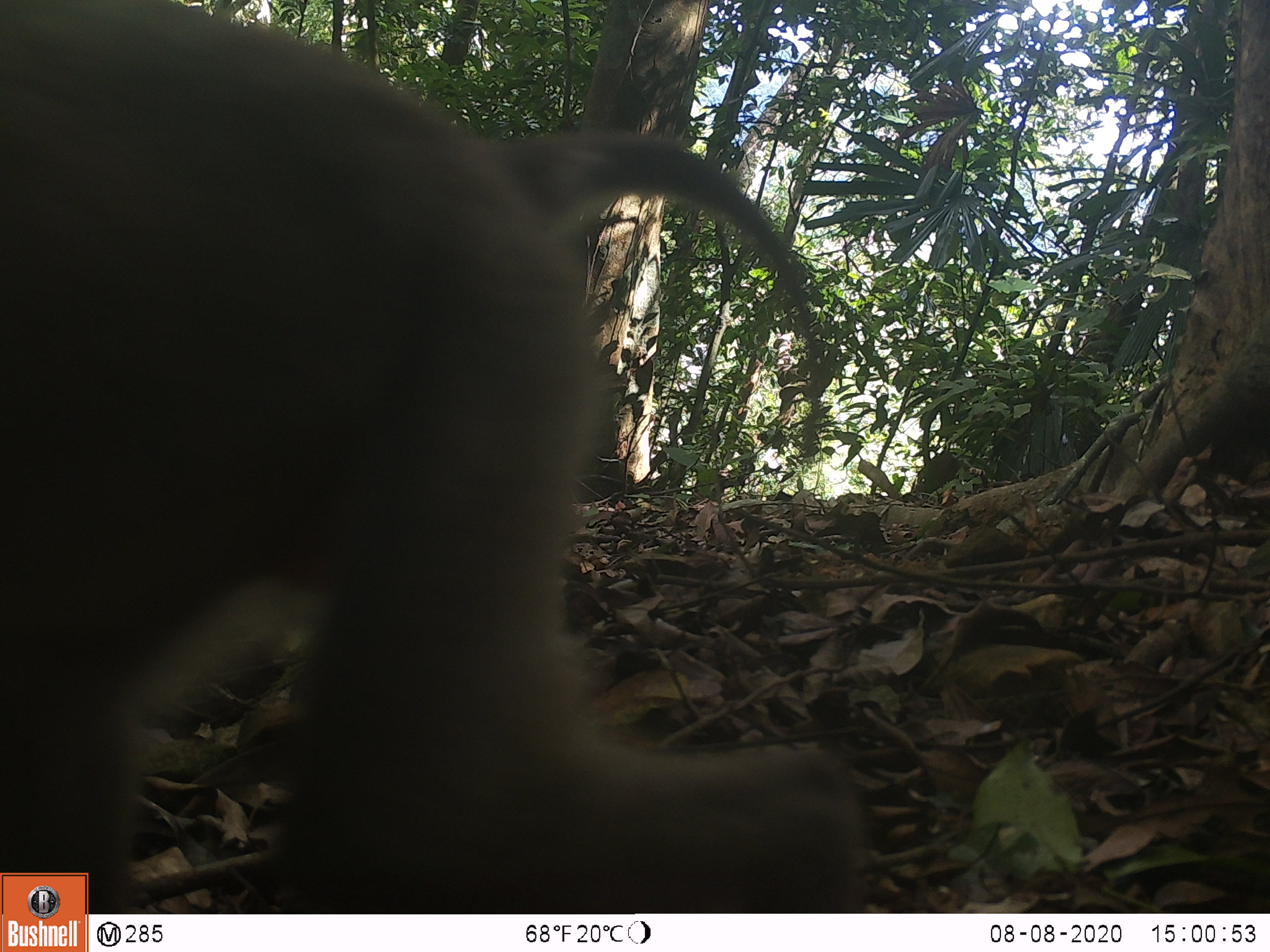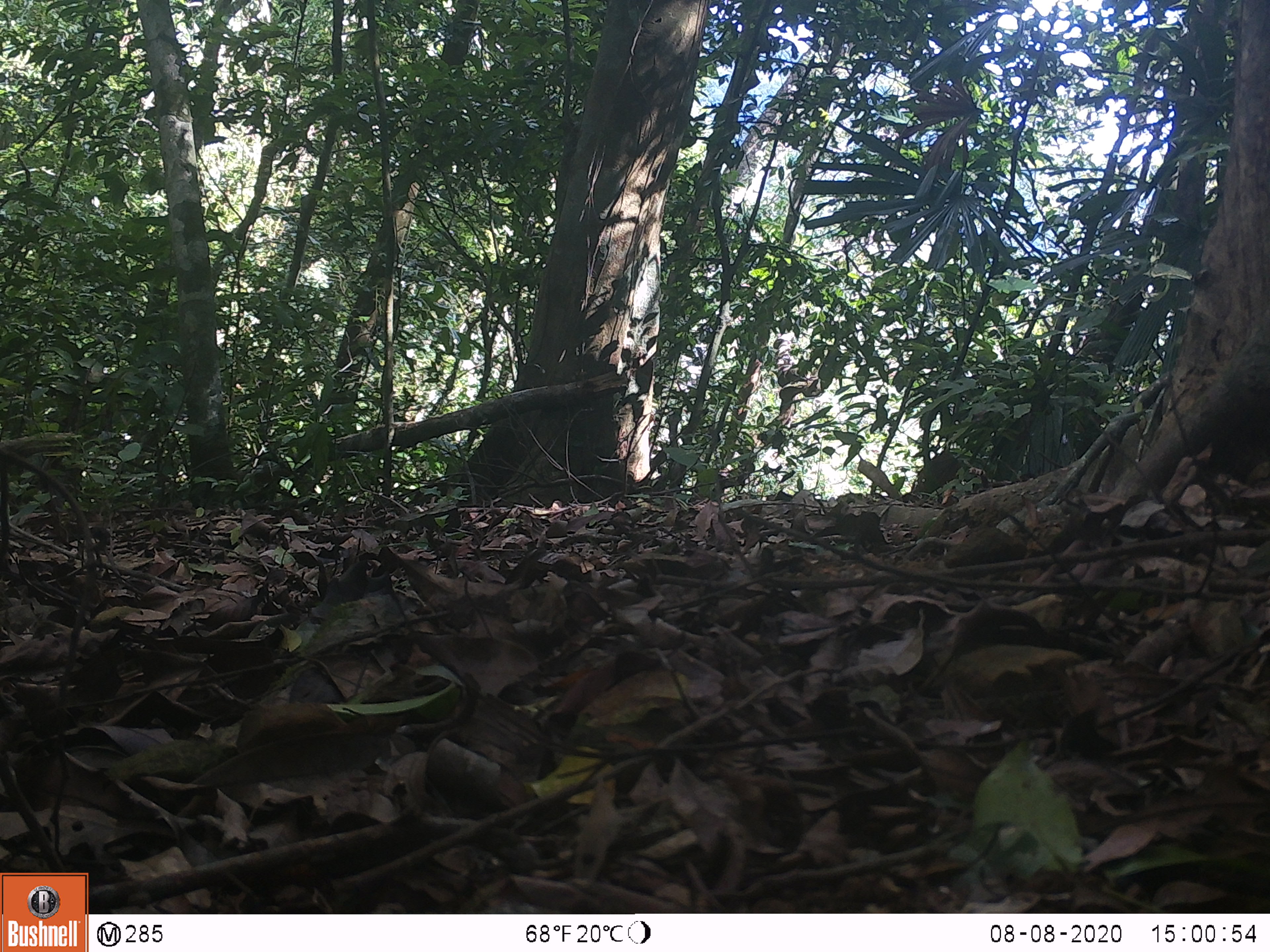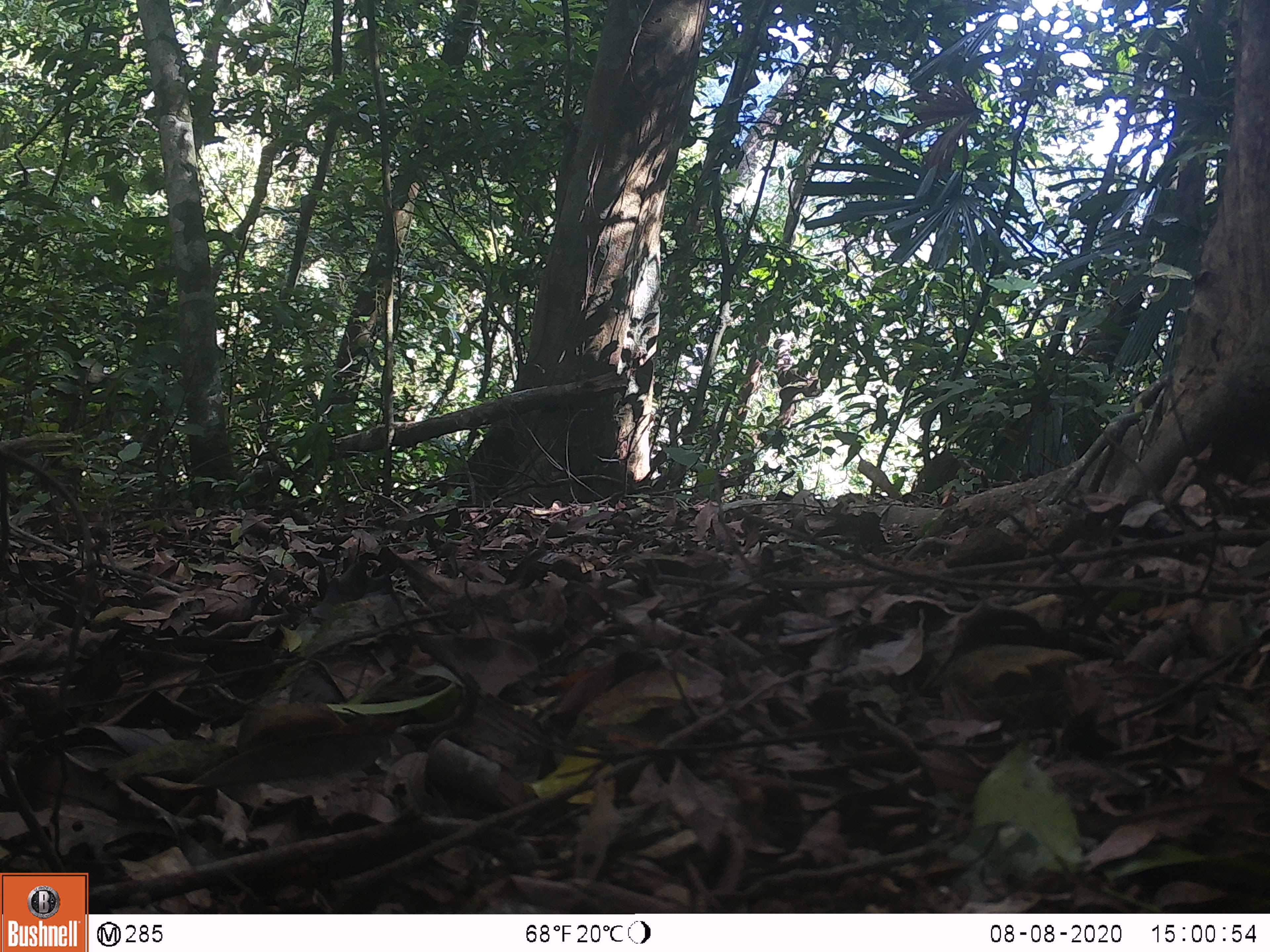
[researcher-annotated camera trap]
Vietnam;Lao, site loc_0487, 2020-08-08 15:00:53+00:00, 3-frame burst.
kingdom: Animalia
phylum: Chordata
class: Mammalia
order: Primates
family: Cercopithecidae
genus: Macaca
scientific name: Macaca nemestrina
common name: pig-tailed macaque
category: pig tailed macaque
Pig tailed macaque (pig-tailed macaque) (Macaca nemestrina). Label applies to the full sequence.